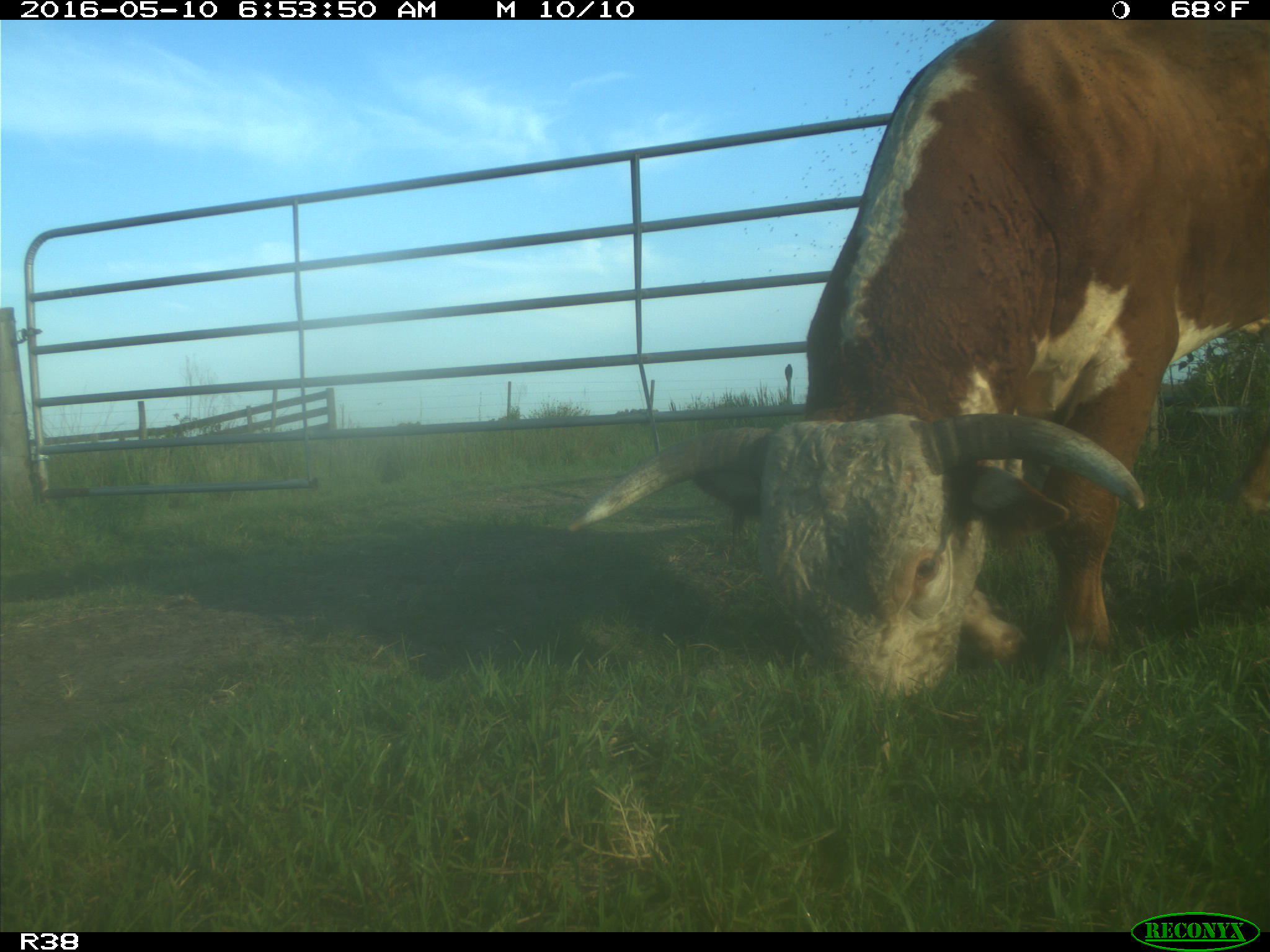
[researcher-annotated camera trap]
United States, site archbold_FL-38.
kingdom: Animalia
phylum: Chordata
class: Mammalia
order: Artiodactyla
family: Bovidae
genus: Bos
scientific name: Bos taurus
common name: domestic cow